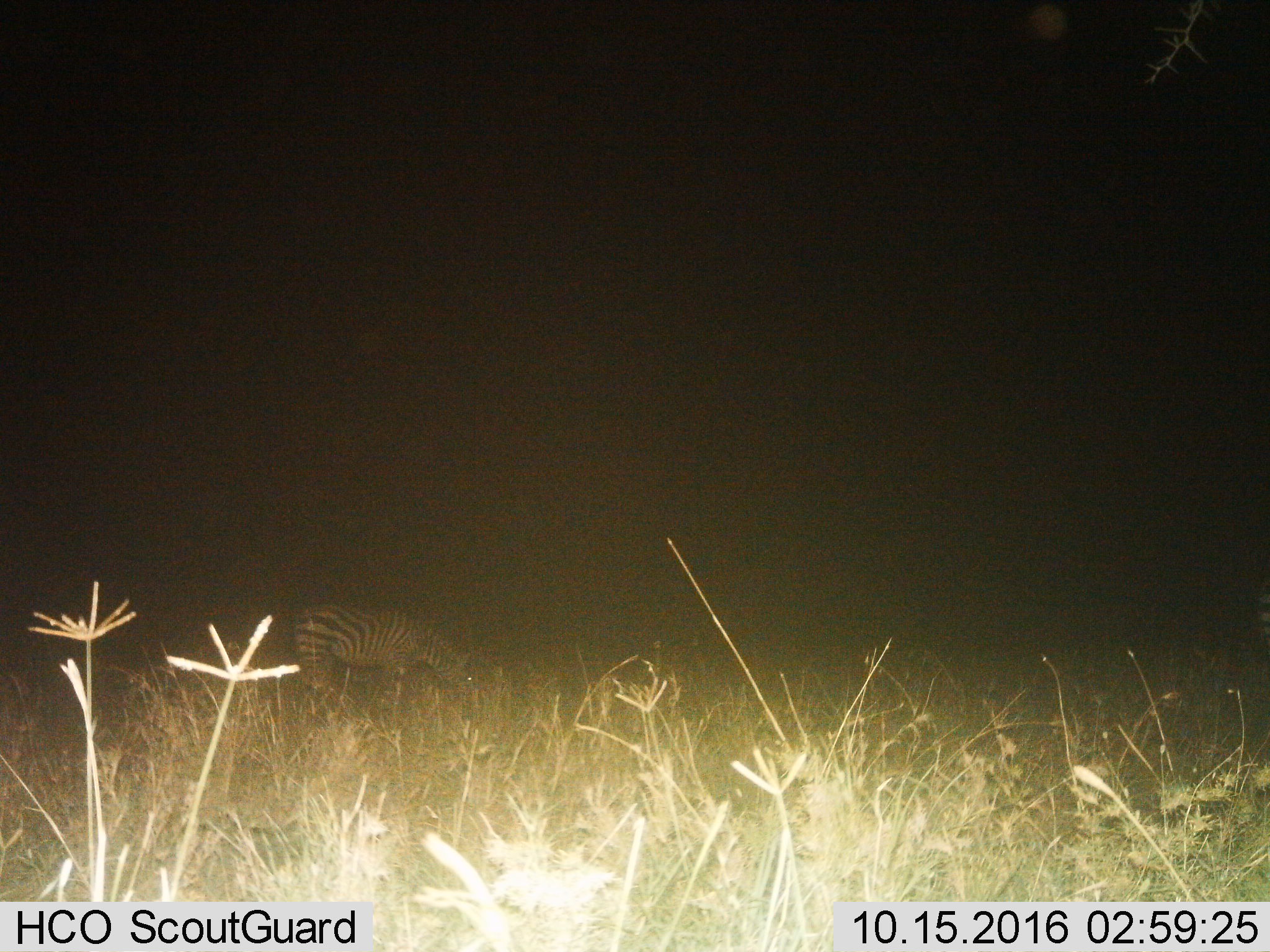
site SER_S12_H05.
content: unidentified animal